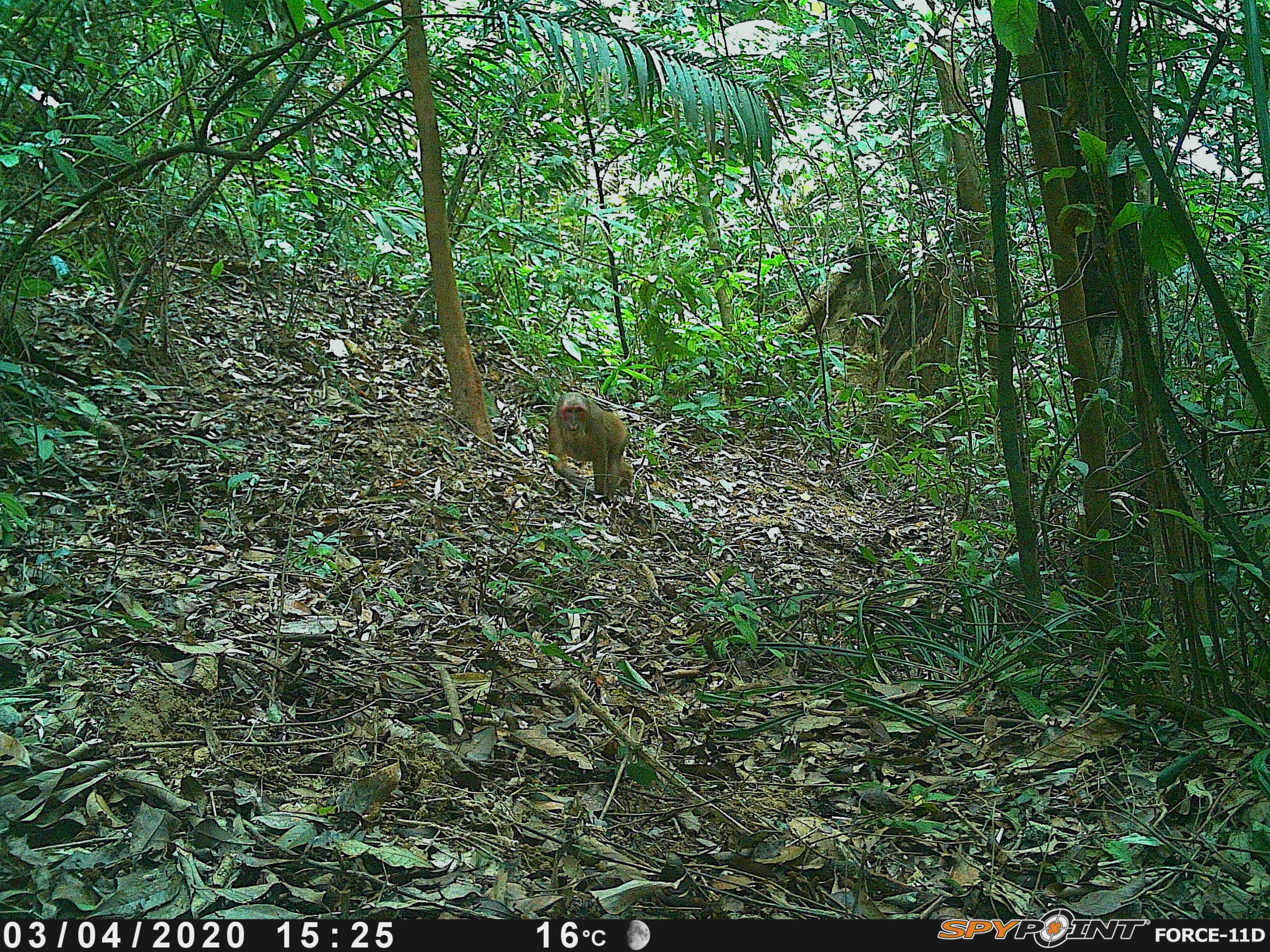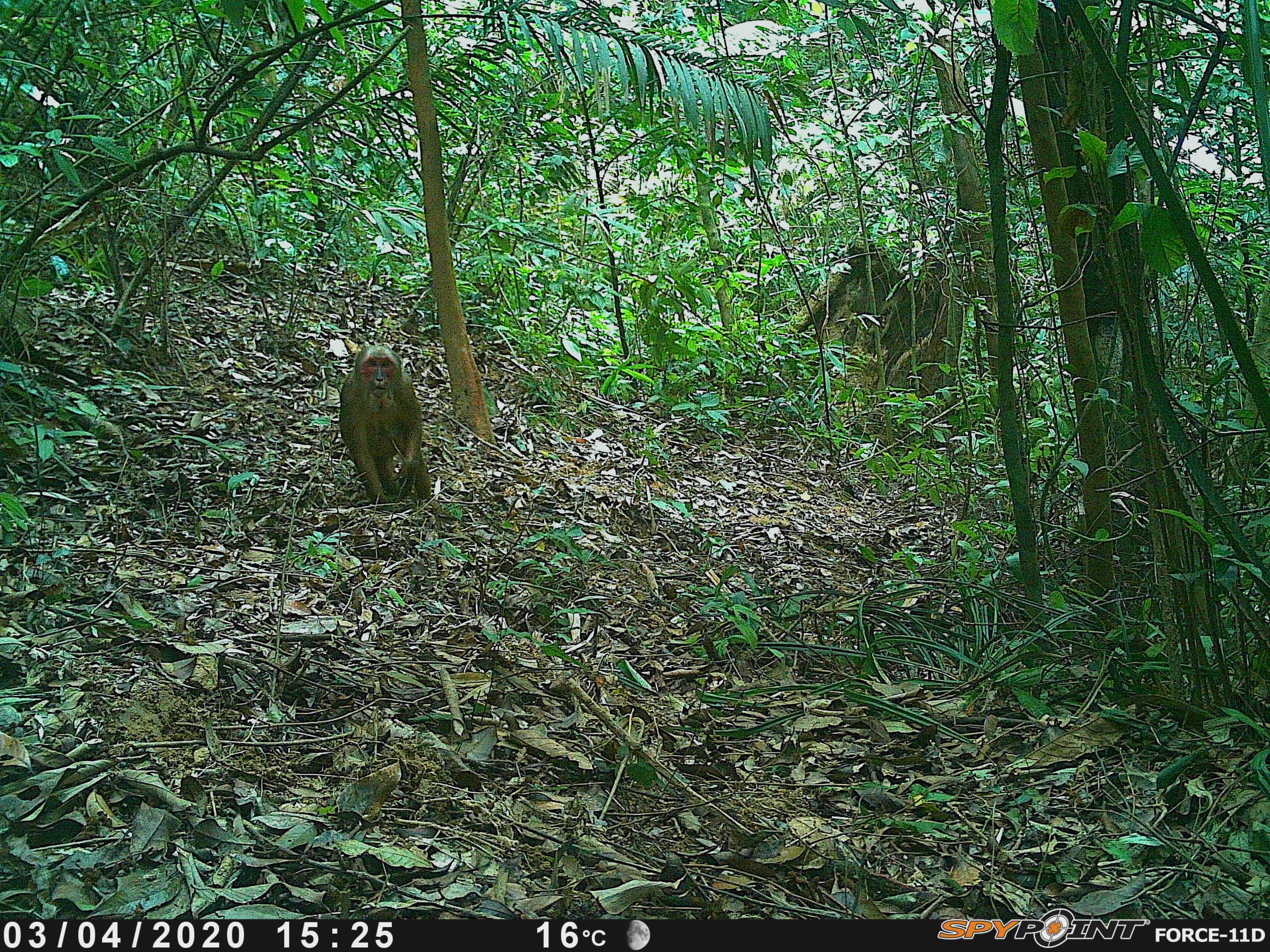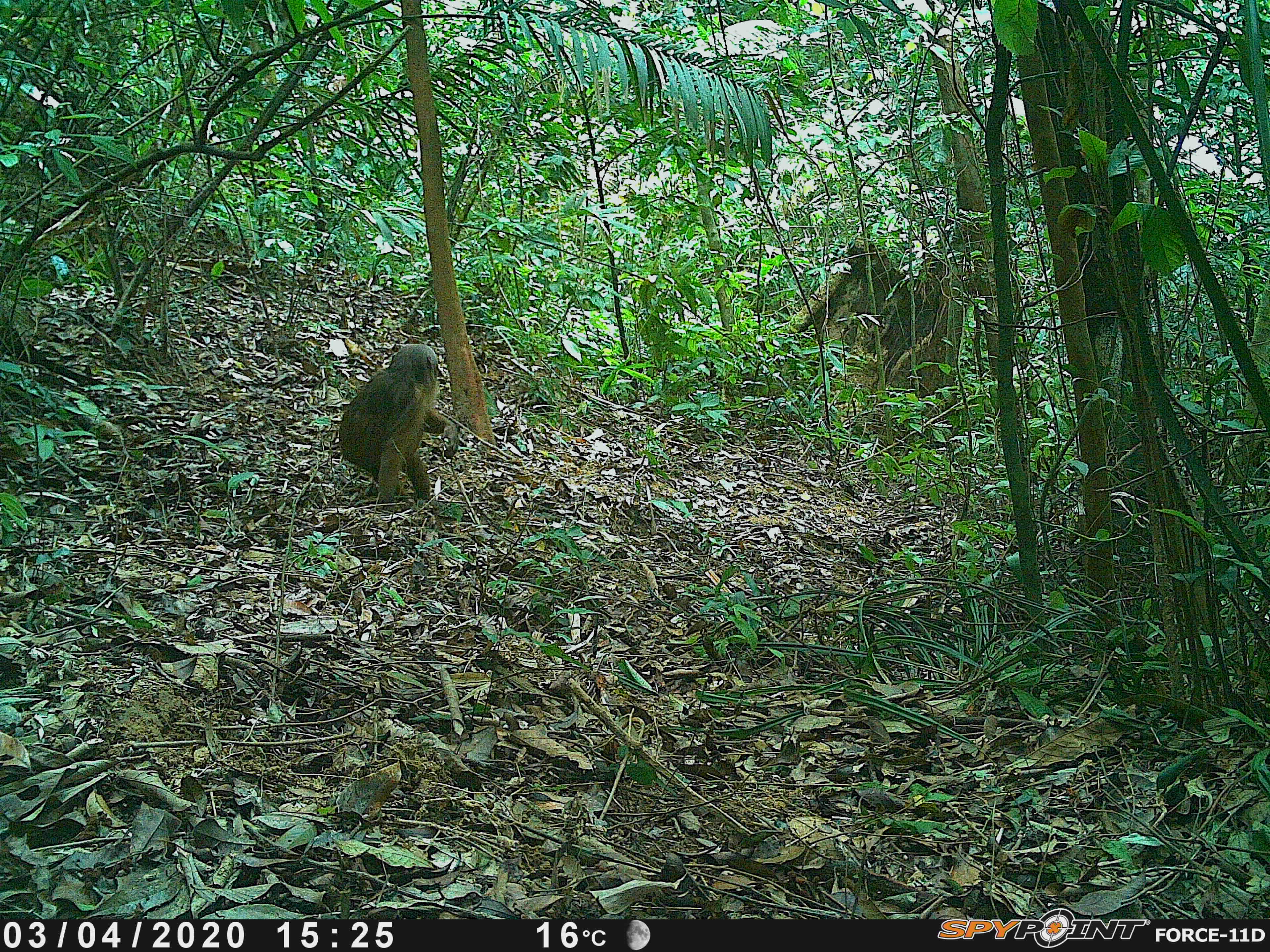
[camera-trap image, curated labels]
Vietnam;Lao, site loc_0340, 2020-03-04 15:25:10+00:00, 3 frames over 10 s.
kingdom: Animalia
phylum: Chordata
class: Mammalia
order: Primates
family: Cercopithecidae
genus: Macaca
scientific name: Macaca arctoides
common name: stump-tailed macaque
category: stump tailed macaque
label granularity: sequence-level